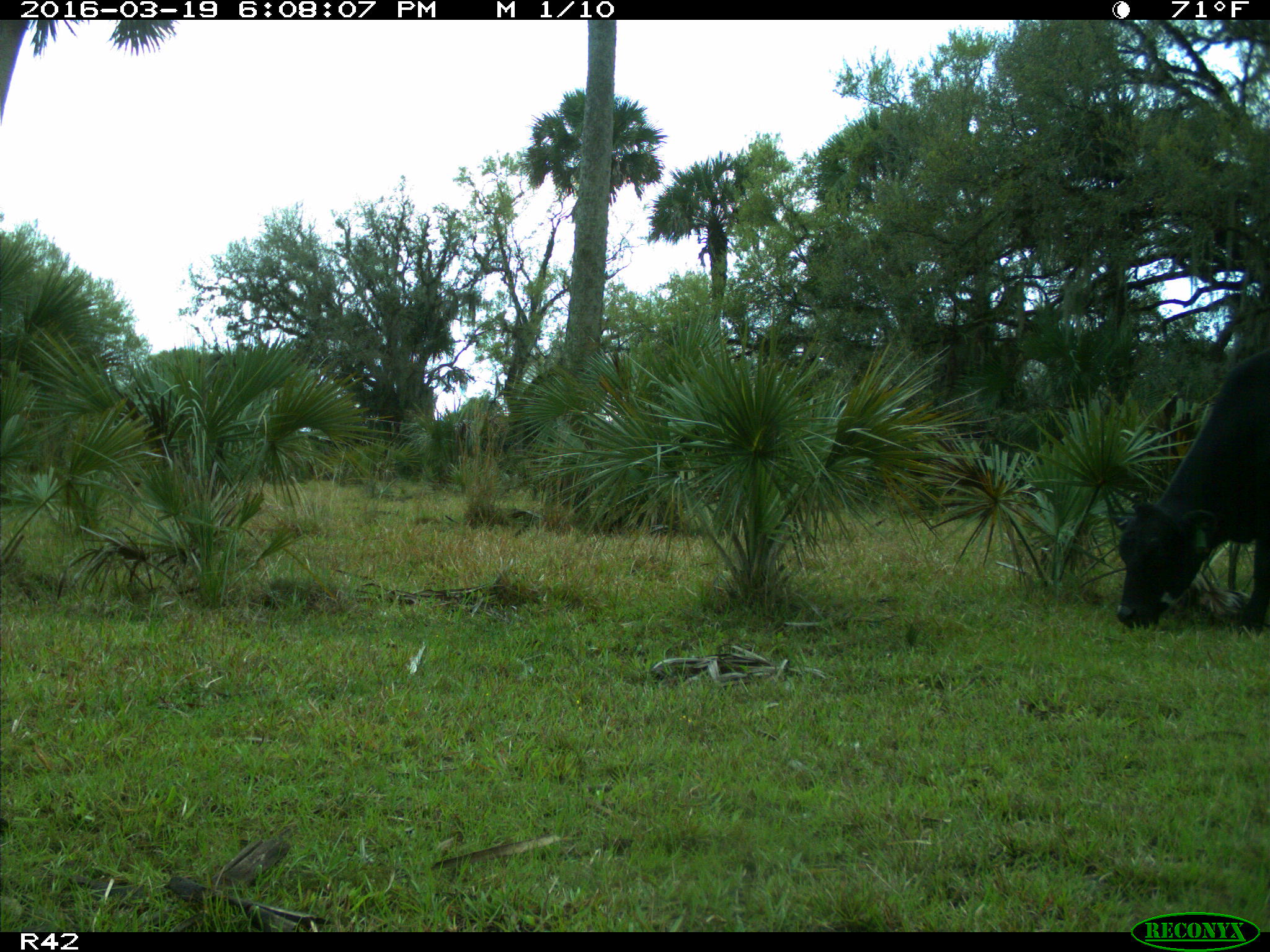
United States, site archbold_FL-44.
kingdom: Animalia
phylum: Chordata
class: Mammalia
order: Artiodactyla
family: Bovidae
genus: Bos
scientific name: Bos taurus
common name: domestic cow